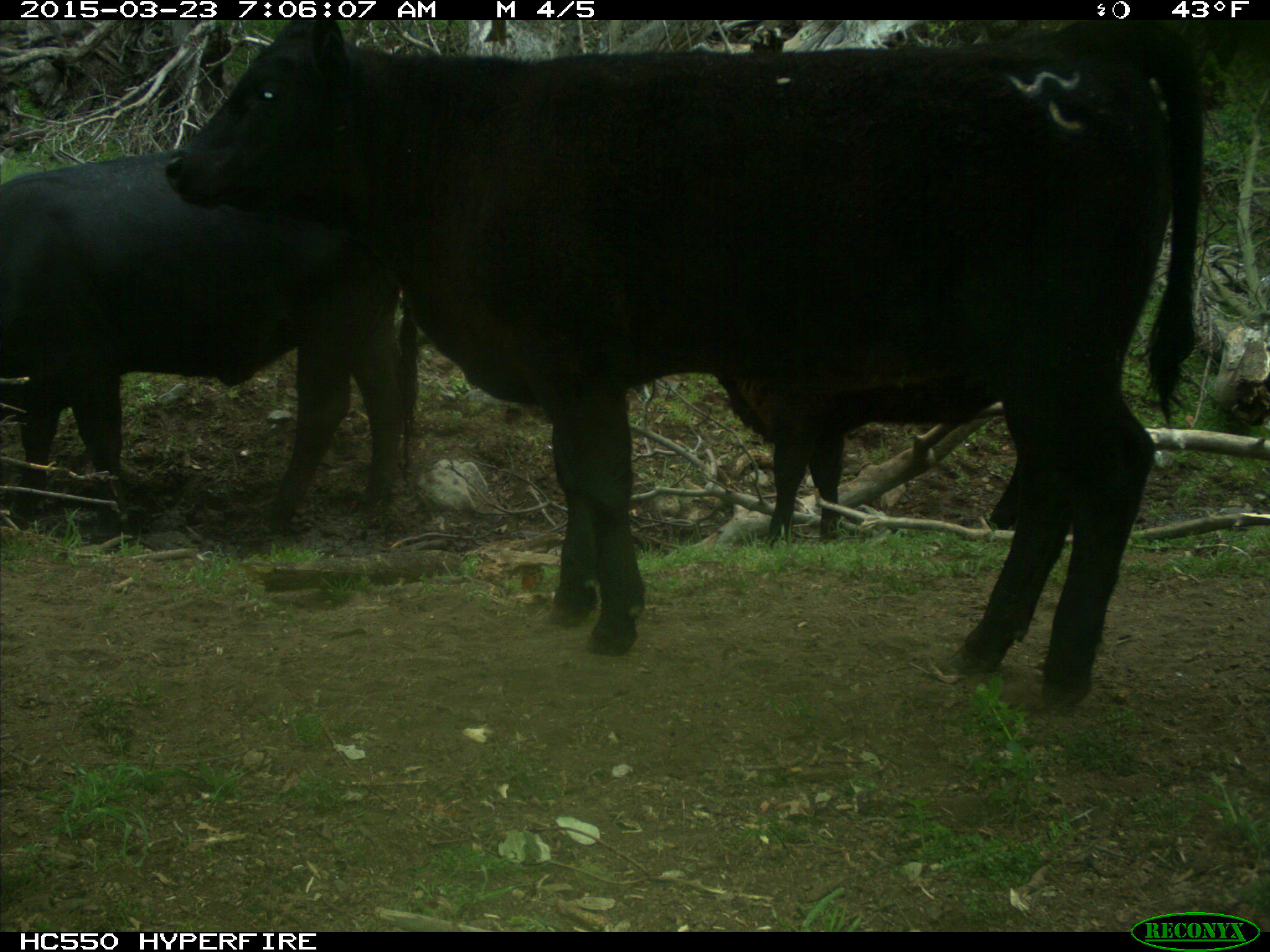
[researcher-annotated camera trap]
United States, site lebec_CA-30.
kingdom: Animalia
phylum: Chordata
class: Mammalia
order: Artiodactyla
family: Bovidae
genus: Bos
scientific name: Bos taurus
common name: domestic cow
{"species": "Bos taurus (domestic cow)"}